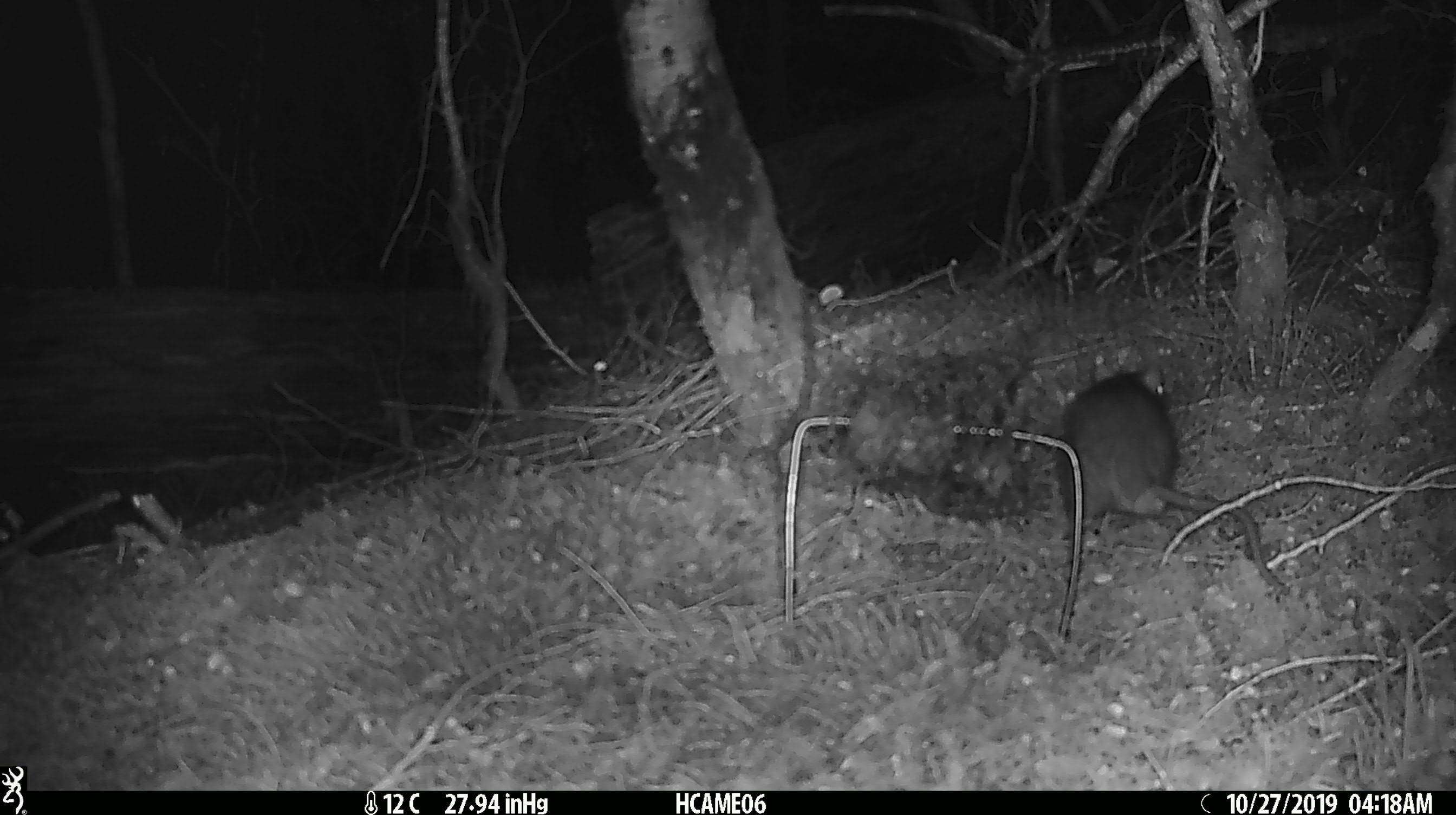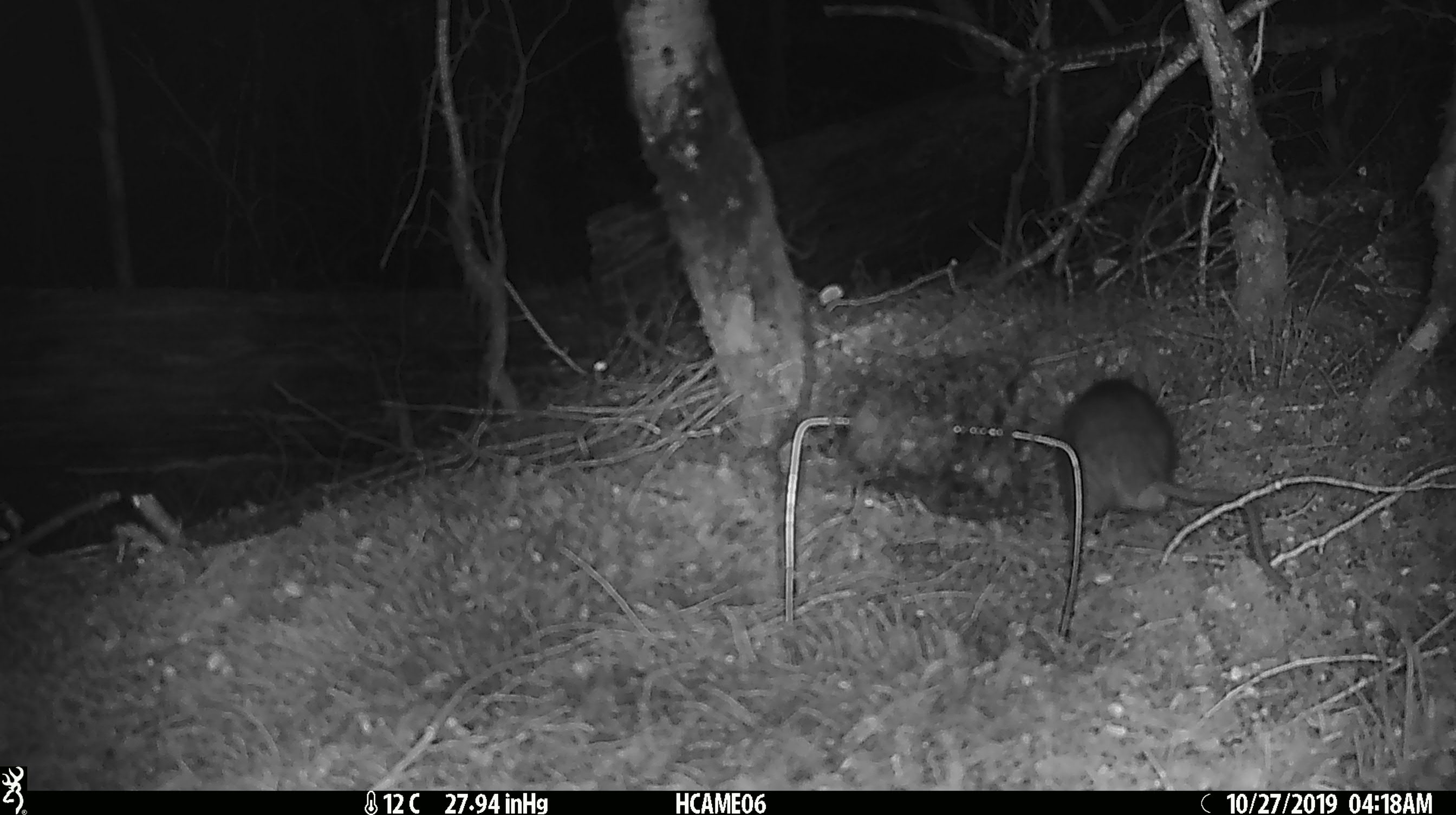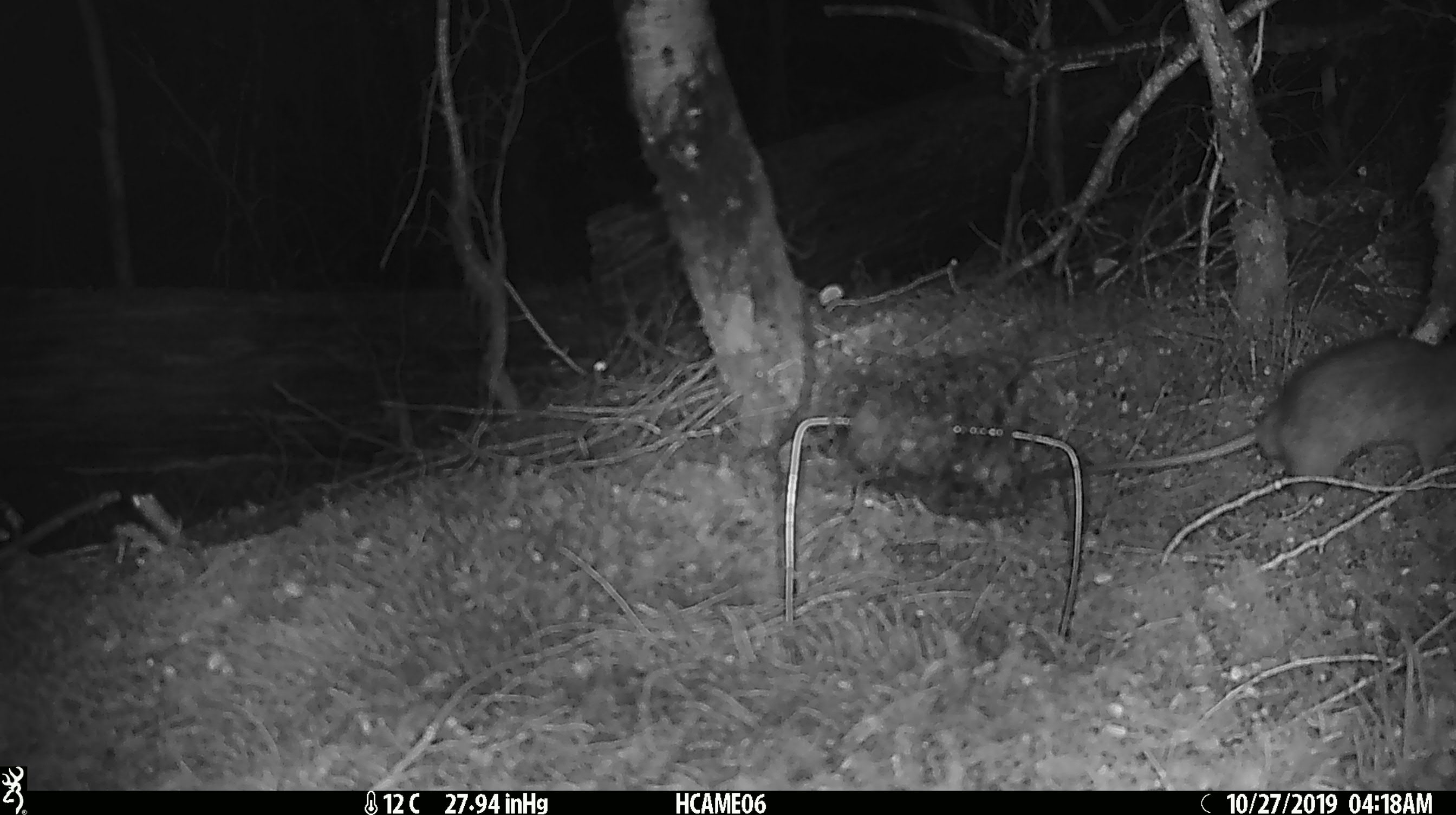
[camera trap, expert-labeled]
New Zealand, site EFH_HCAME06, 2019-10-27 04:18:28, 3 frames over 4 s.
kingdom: Animalia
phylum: Chordata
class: Mammalia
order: Rodentia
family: Muridae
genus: Rattus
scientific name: Rattus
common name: rat